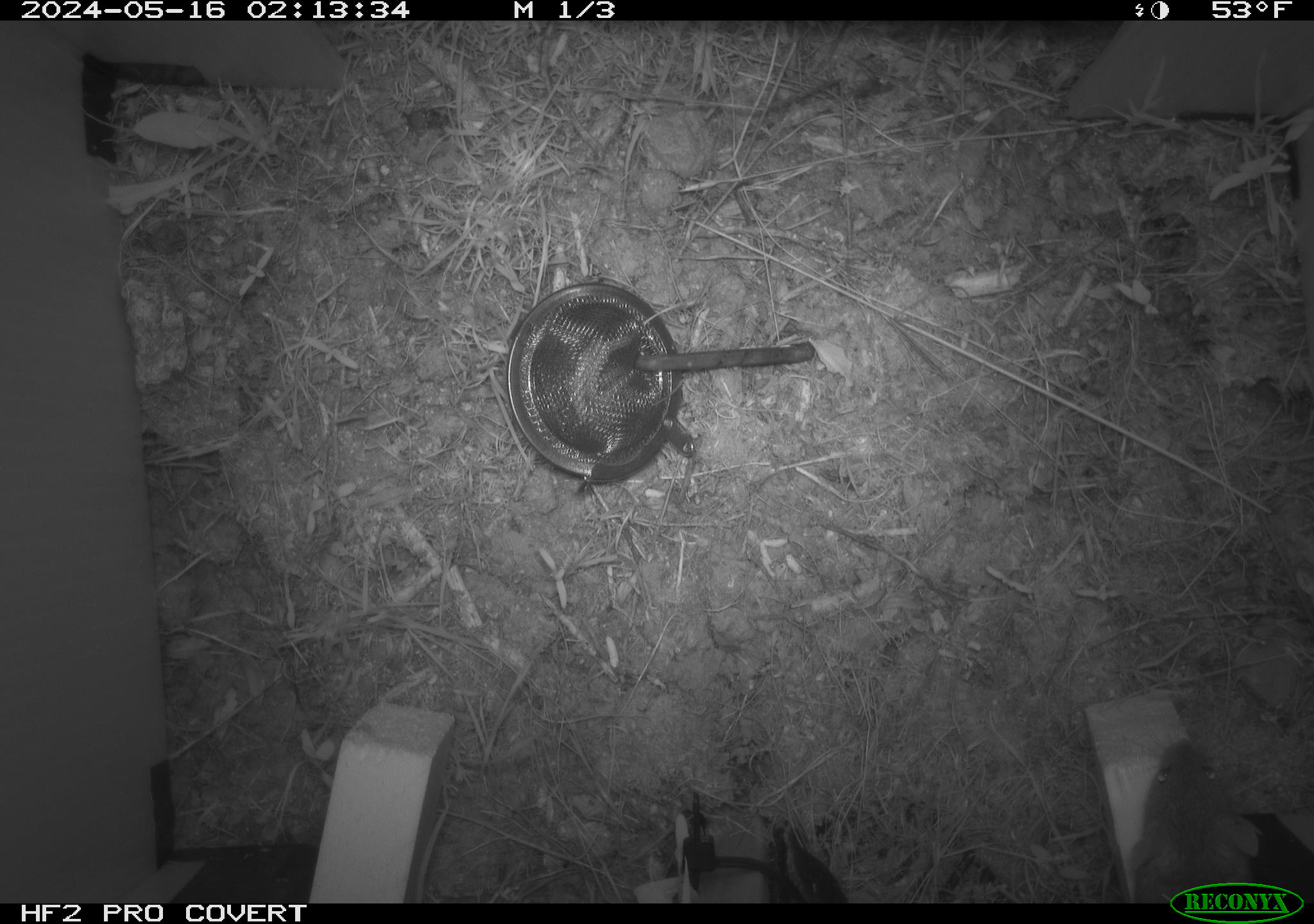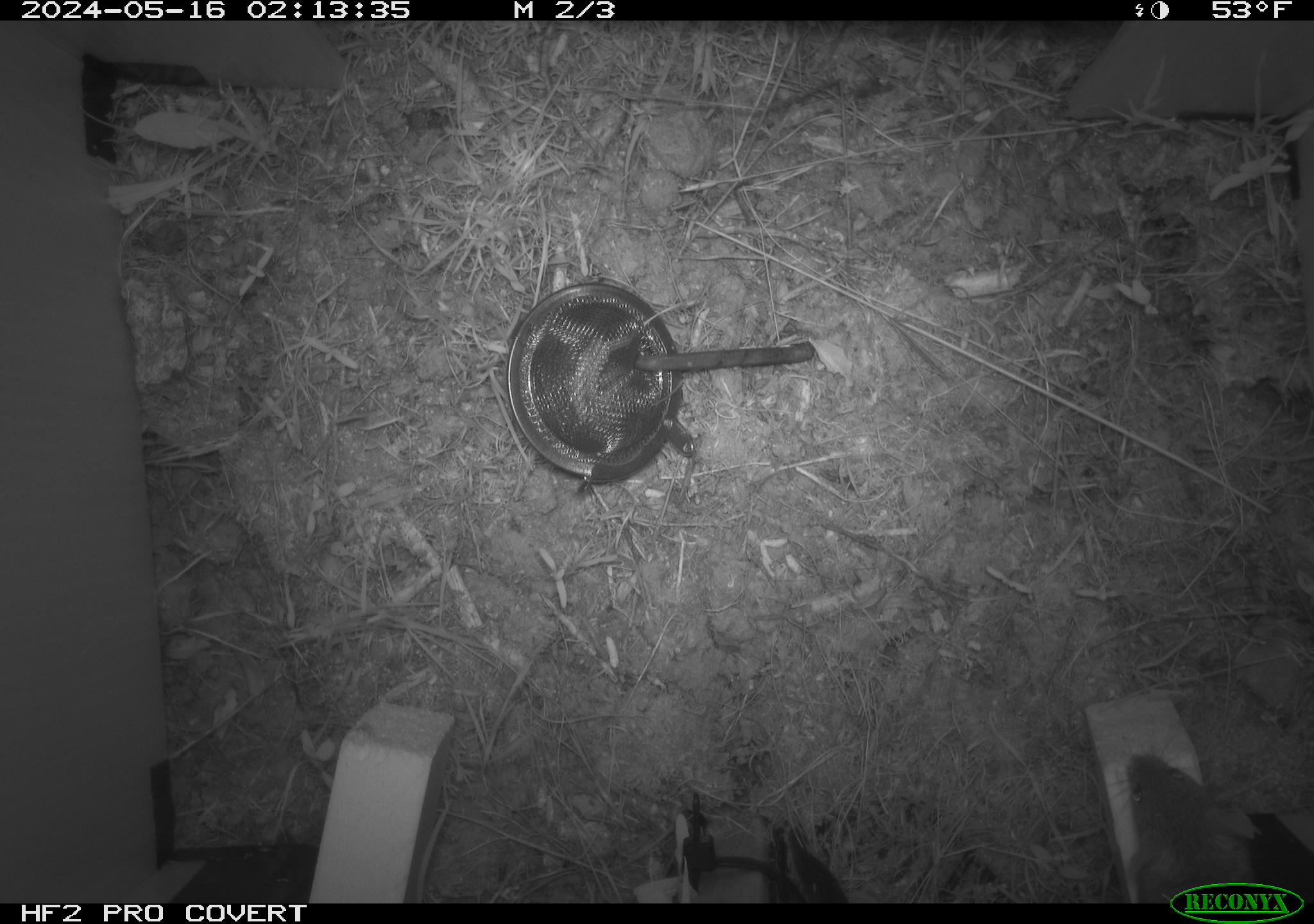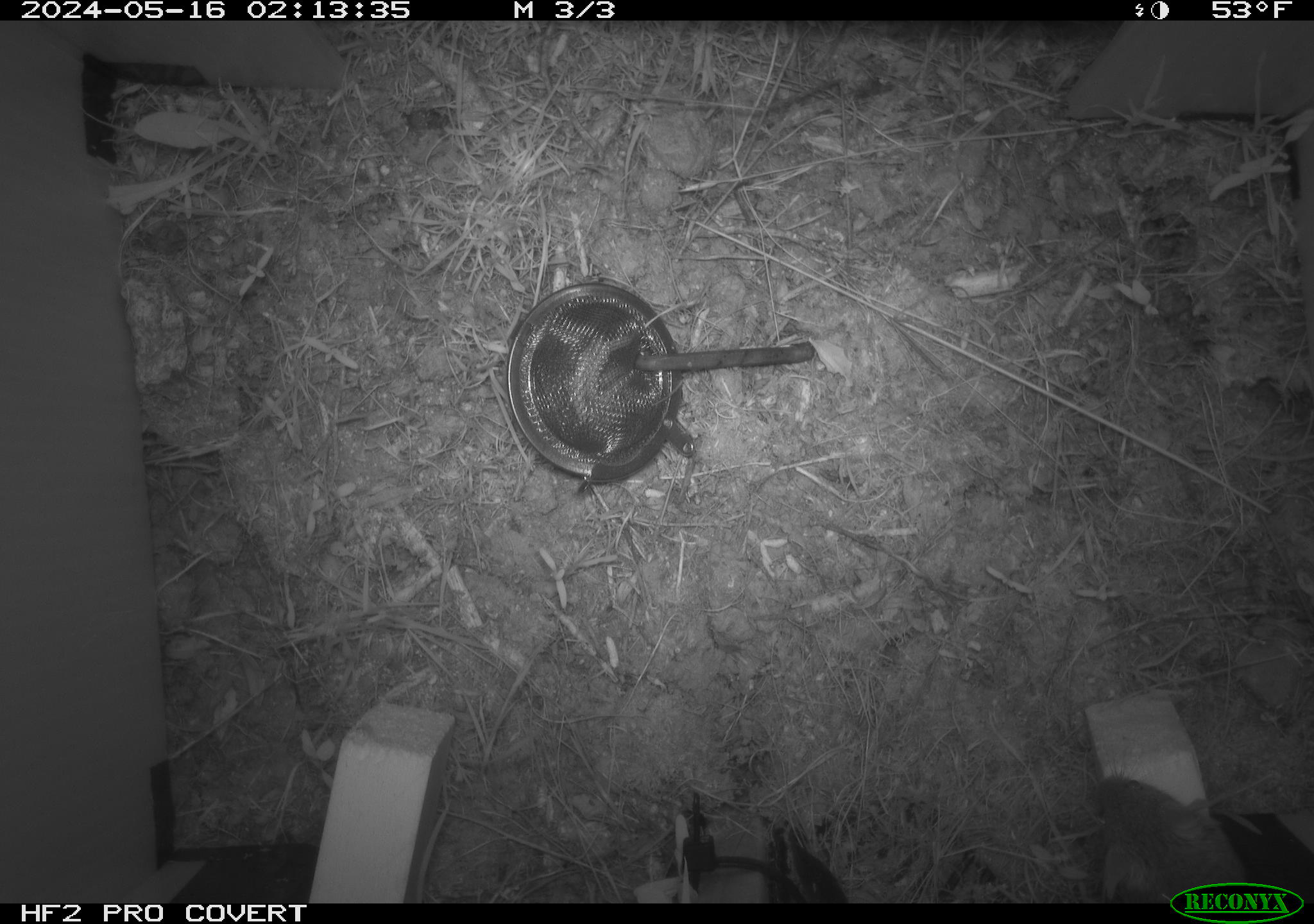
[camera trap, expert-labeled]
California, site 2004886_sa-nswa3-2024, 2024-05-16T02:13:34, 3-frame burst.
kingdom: Animalia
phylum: Chordata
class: Mammalia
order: Rodentia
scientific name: Rodentia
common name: rodent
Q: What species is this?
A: Rodent (Rodentia).